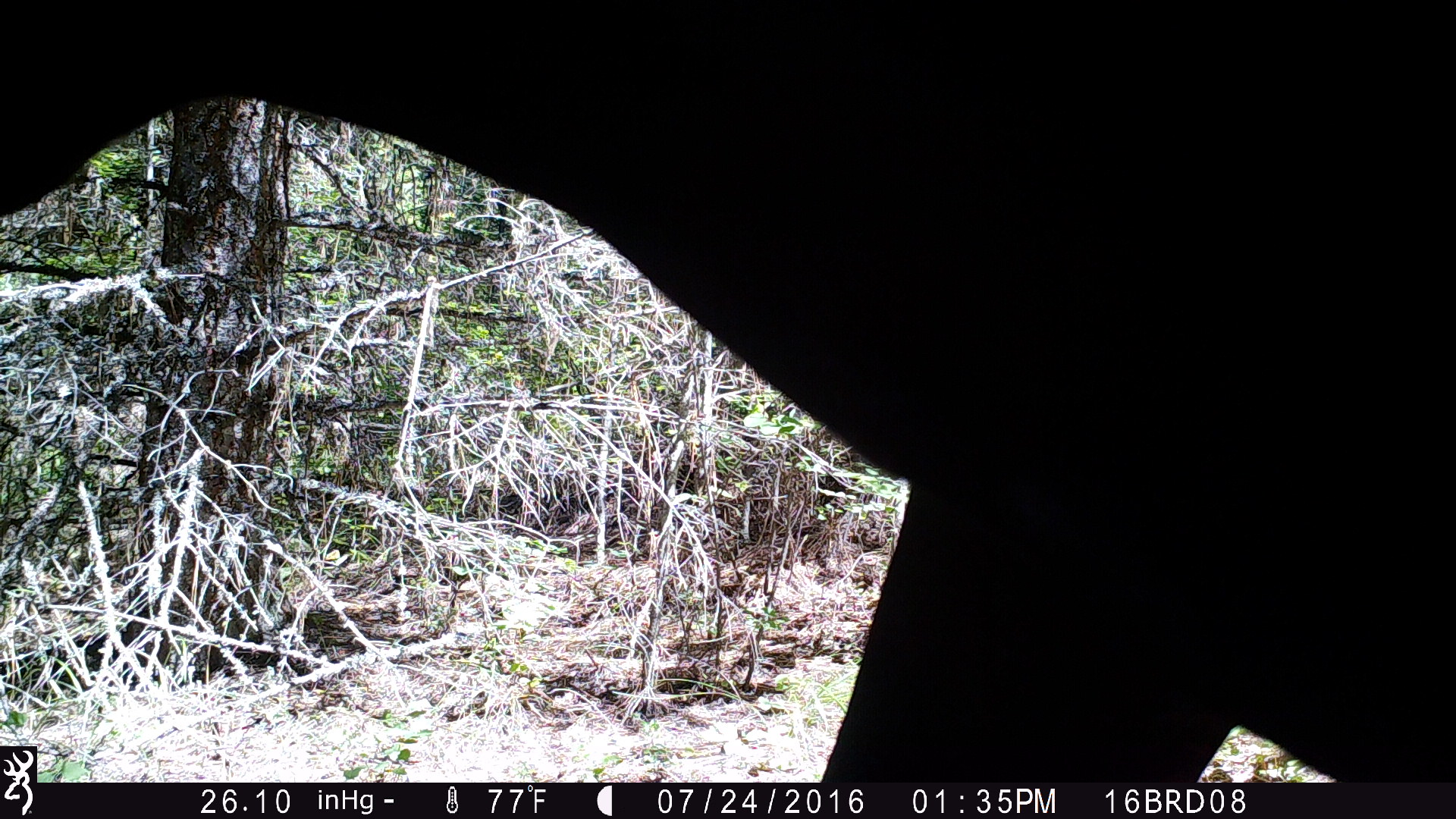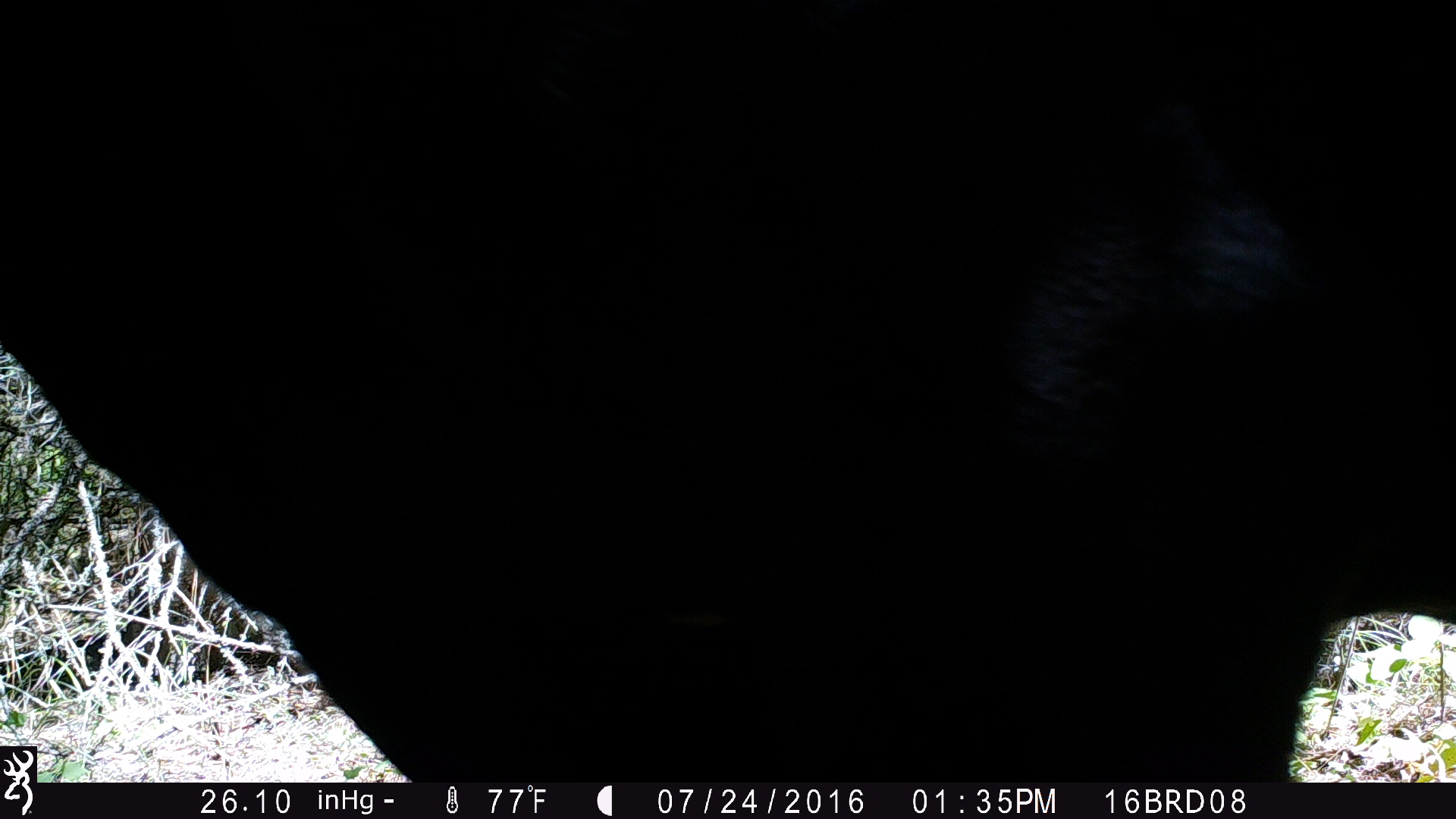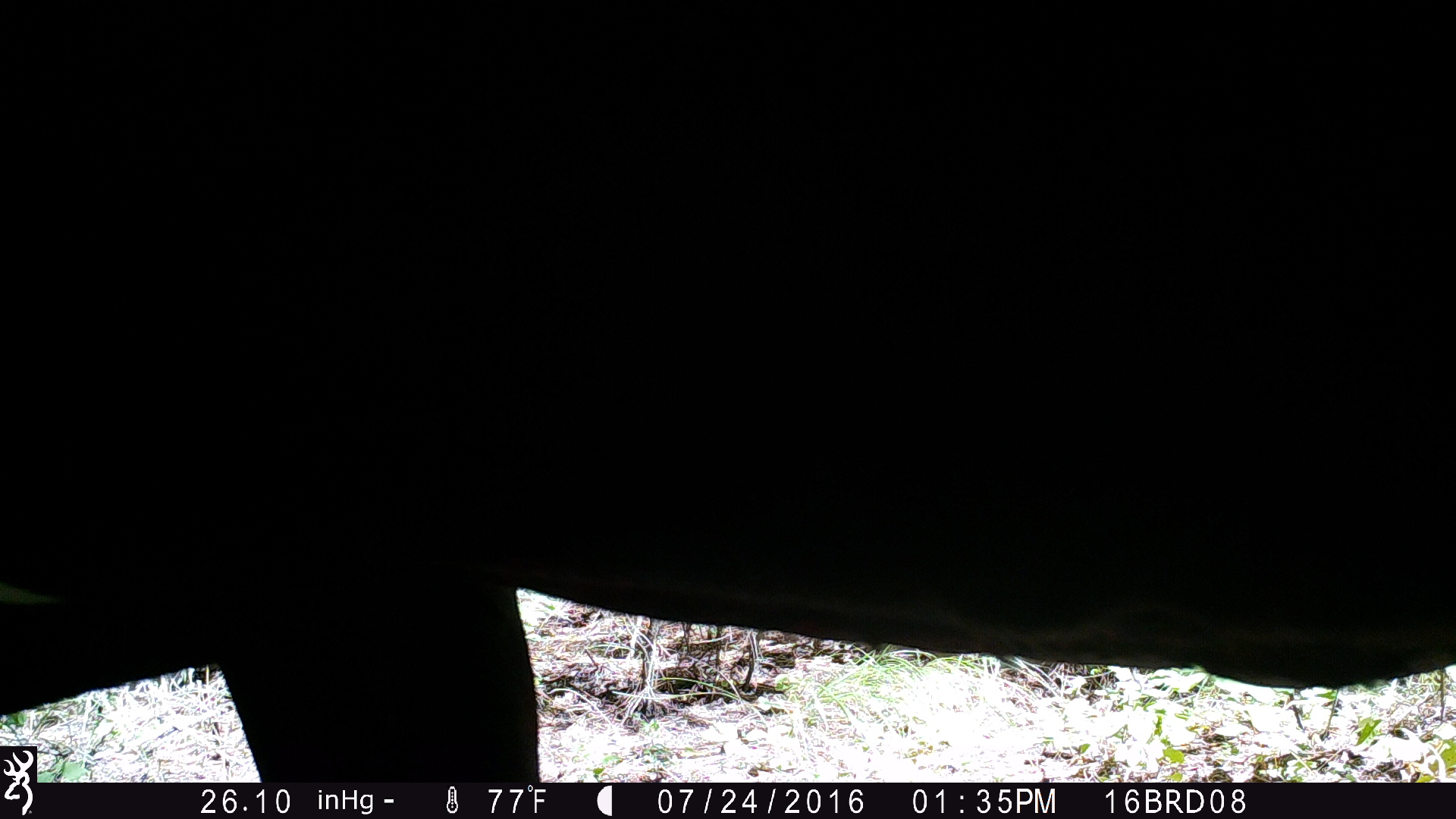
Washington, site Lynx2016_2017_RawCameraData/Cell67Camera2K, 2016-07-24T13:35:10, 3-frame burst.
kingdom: Animalia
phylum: Chordata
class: Mammalia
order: Artiodactyla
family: Bovidae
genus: Bos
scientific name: Bos taurus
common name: domestic cattle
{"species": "domestic cattle (Bos taurus)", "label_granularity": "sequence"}